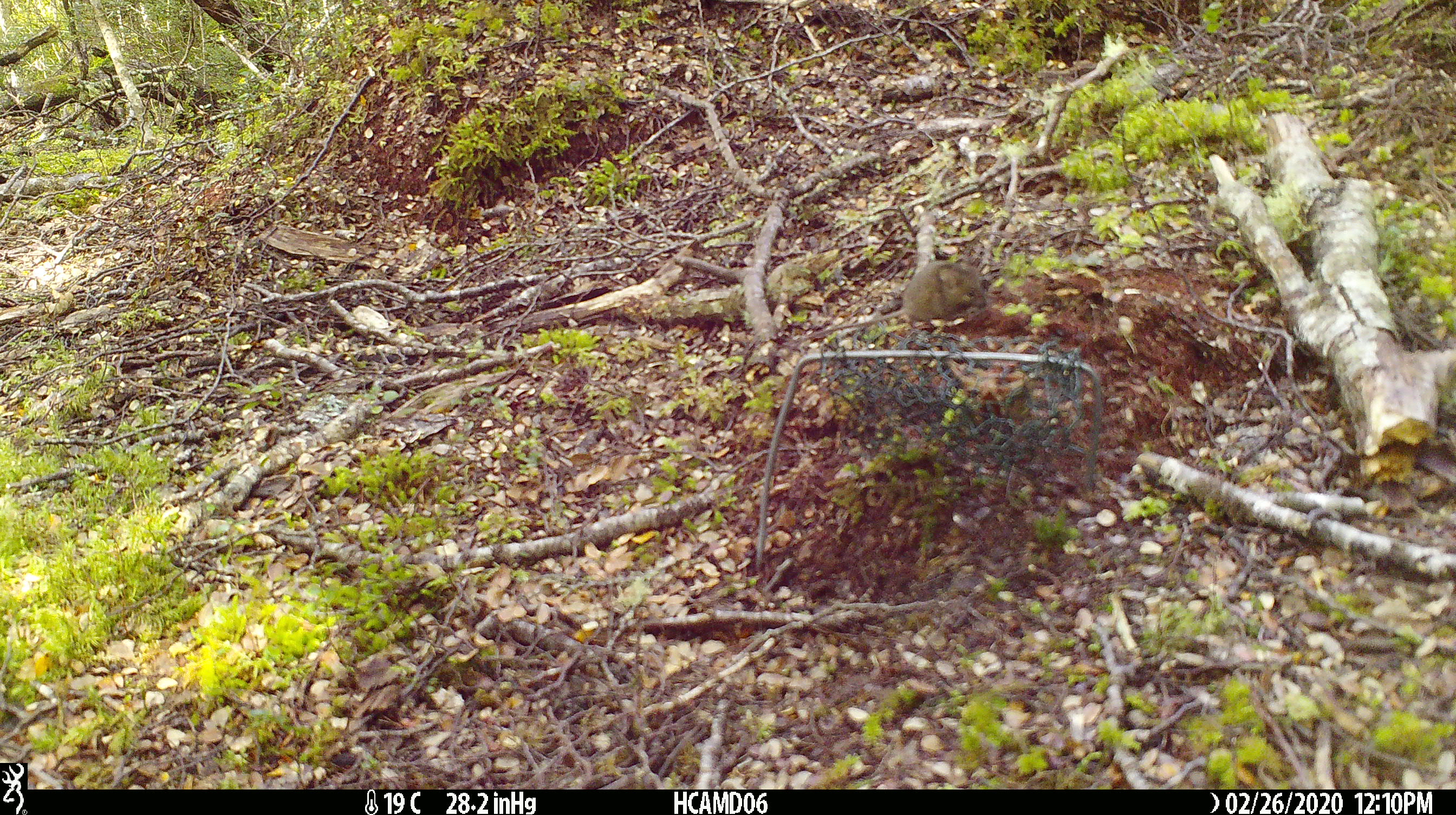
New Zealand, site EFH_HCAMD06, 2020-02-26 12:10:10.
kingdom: Animalia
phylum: Chordata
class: Mammalia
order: Rodentia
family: Muridae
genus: Mus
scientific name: Mus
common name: mouse